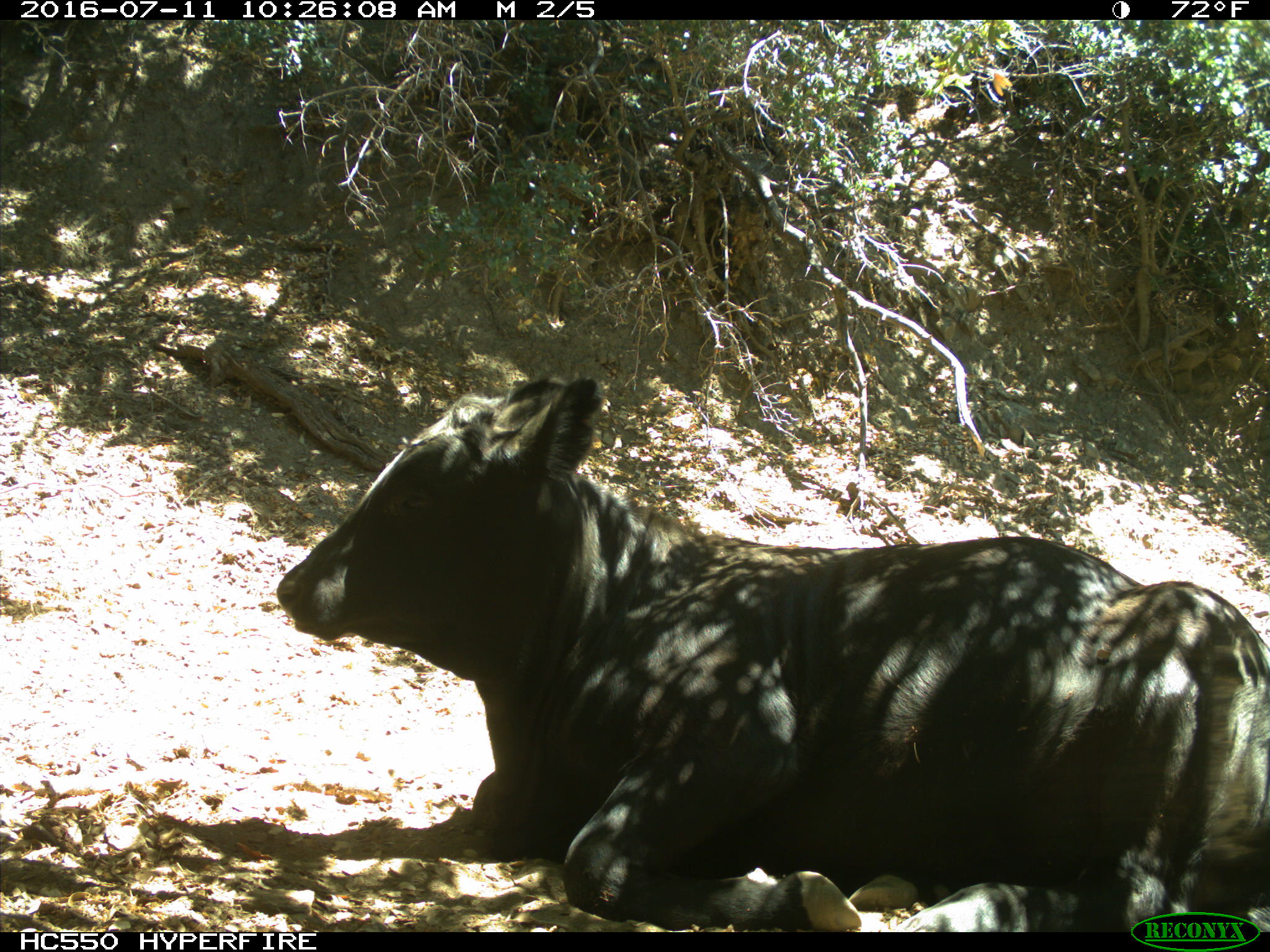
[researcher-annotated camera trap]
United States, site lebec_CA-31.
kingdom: Animalia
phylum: Chordata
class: Mammalia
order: Artiodactyla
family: Bovidae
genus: Bos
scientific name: Bos taurus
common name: domestic cow